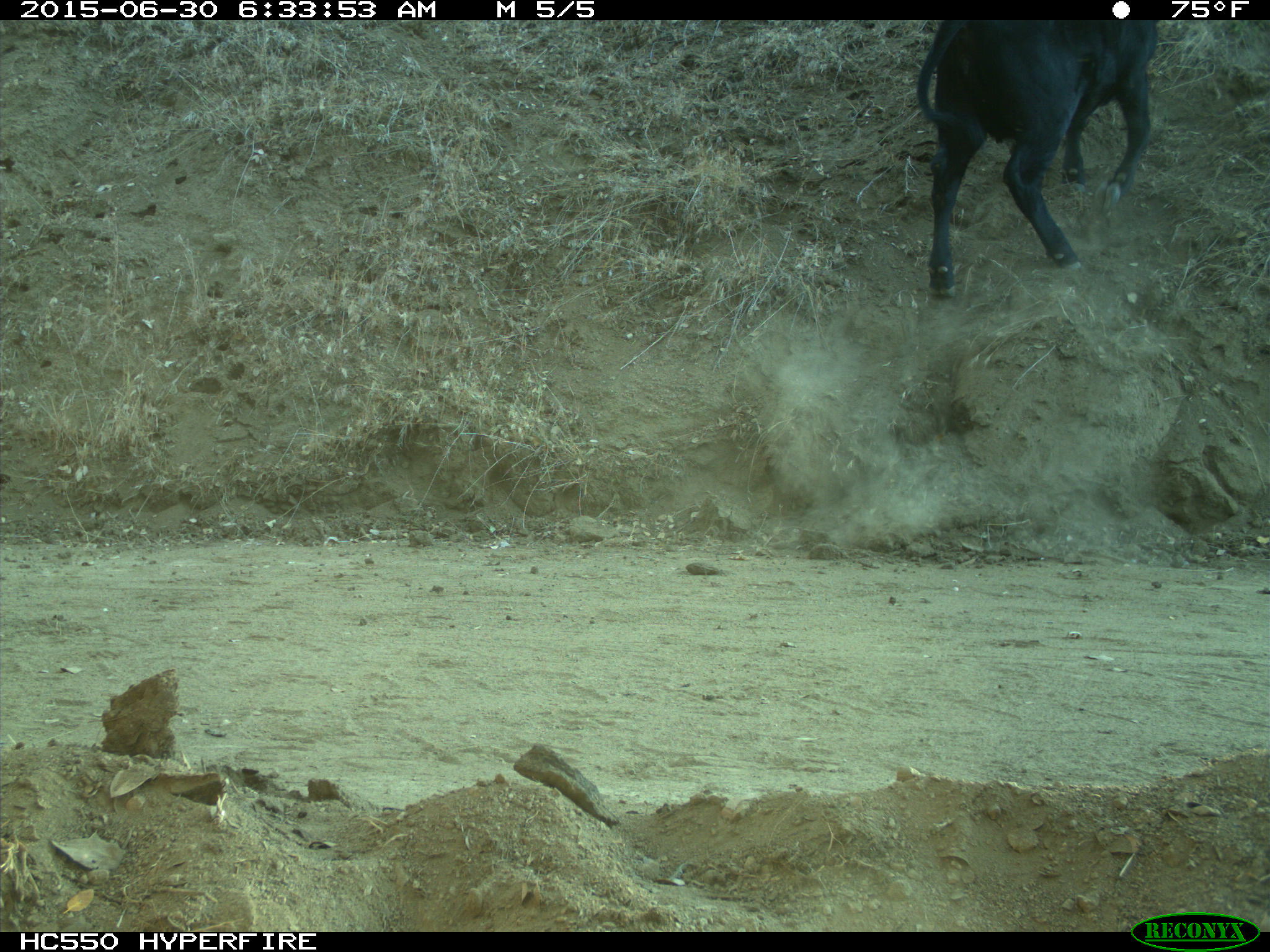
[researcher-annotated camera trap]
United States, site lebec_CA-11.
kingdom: Animalia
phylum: Chordata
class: Mammalia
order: Artiodactyla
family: Bovidae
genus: Bos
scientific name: Bos taurus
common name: domestic cow